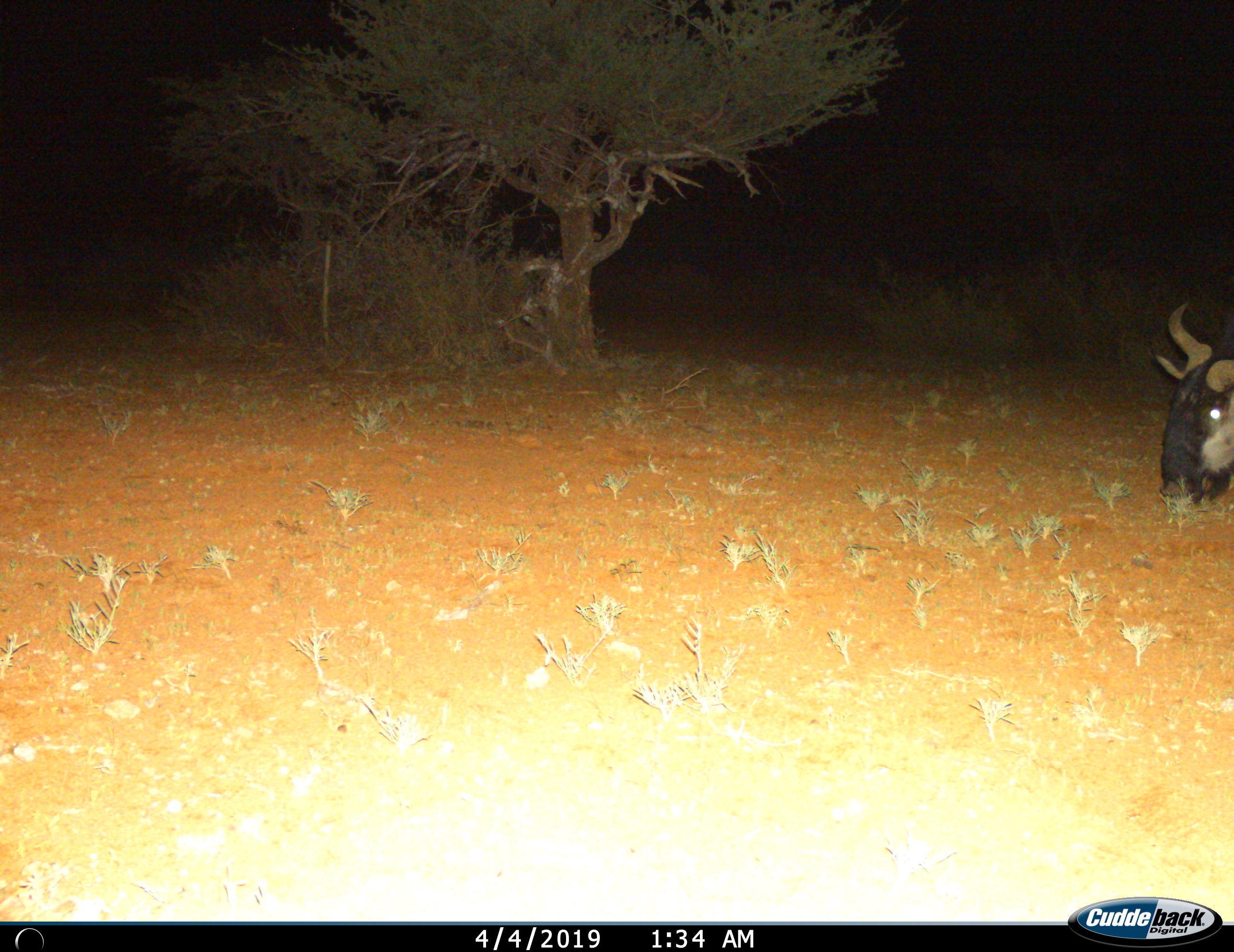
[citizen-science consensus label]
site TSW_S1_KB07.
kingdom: Animalia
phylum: Chordata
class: Mammalia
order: Artiodactyla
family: Bovidae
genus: Connochaetes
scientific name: Connochaetes taurinus taurinus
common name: blue wildebeest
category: wildebeestblue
Wildebeestblue (blue wildebeest) (Connochaetes taurinus taurinus), count 1. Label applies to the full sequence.